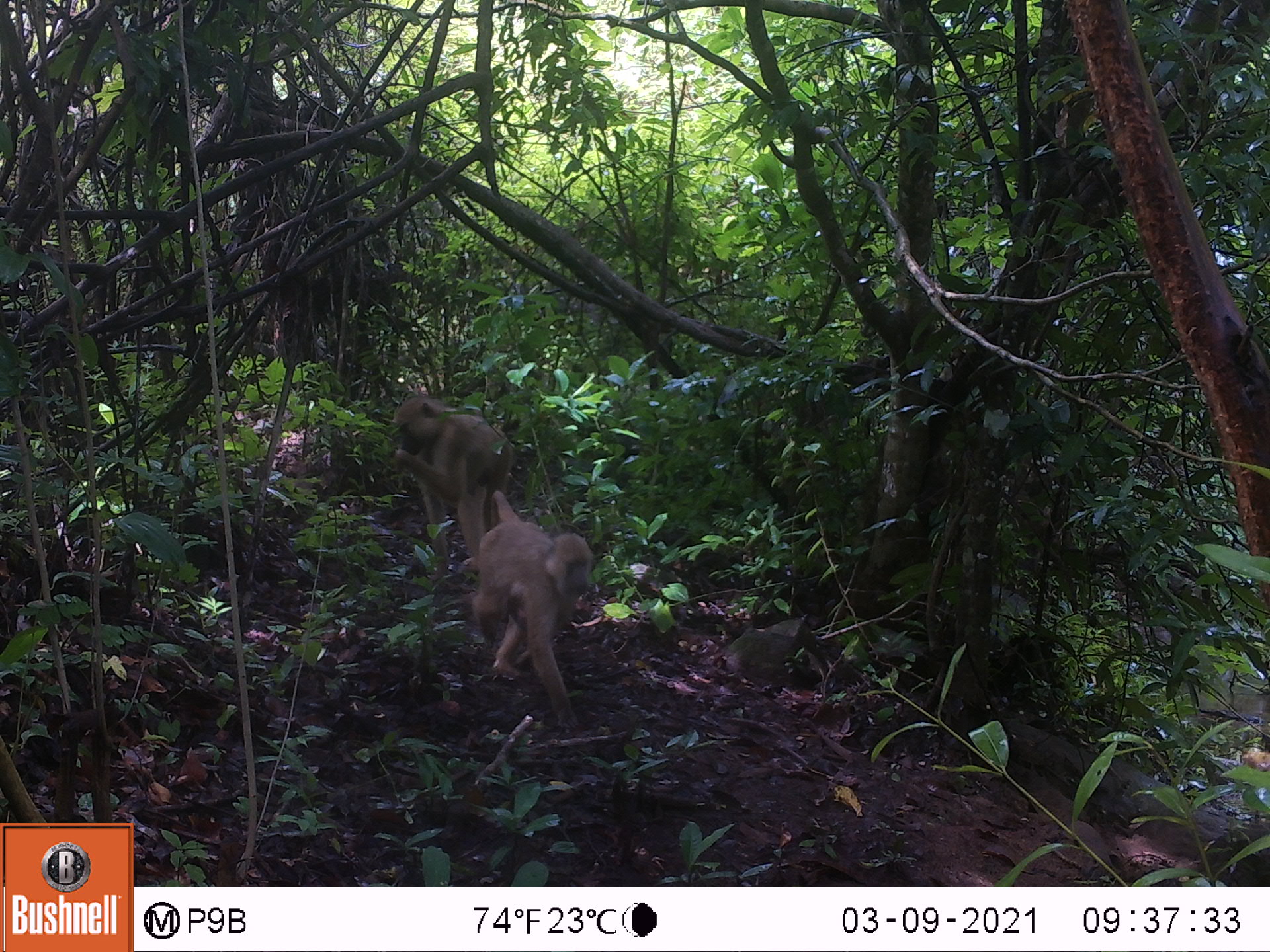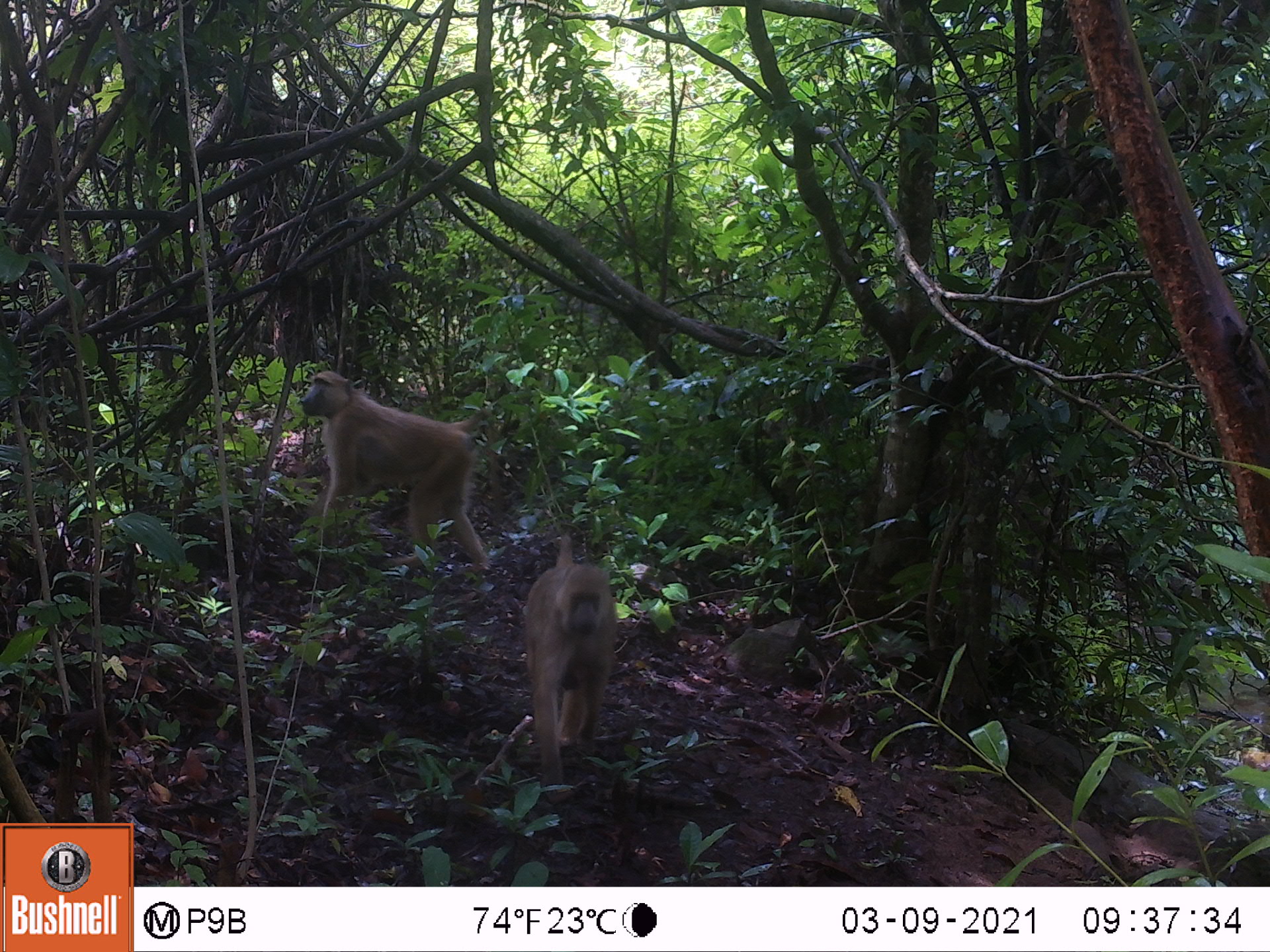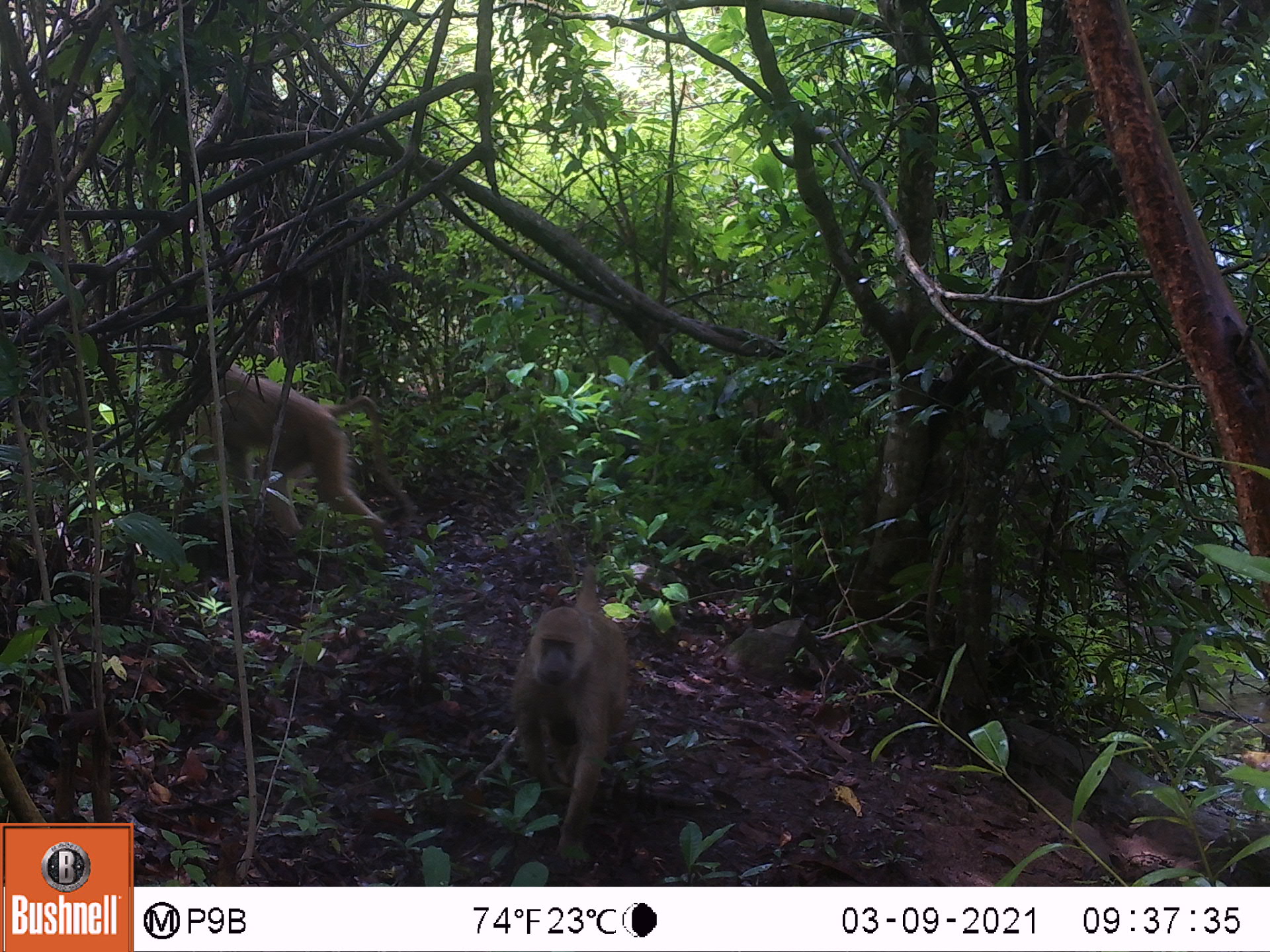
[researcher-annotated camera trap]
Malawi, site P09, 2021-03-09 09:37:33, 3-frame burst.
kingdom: Animalia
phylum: Chordata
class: Mammalia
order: Primates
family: Cercopithecidae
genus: Papio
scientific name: Papio cynocephalus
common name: yellow baboon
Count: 2.